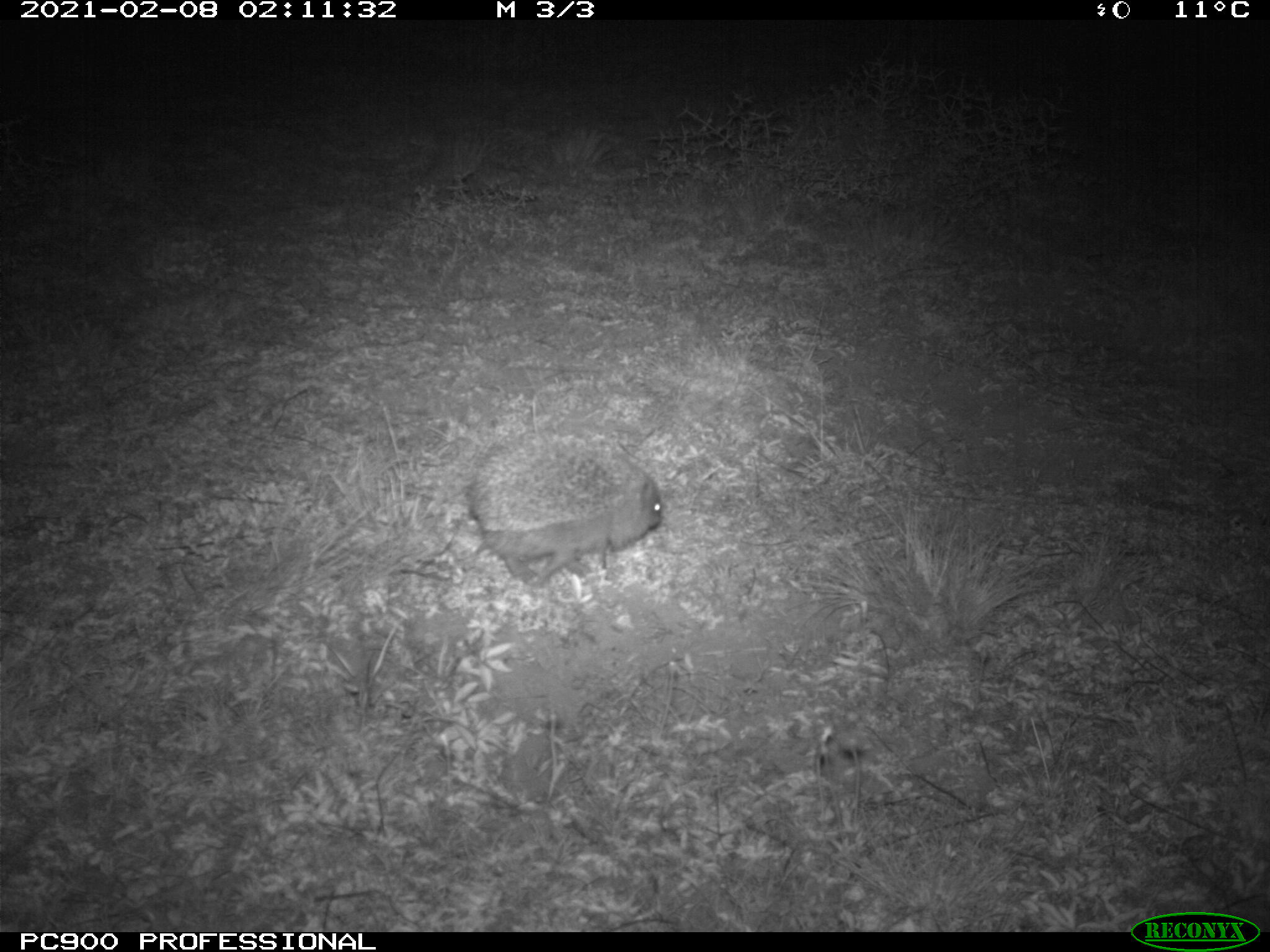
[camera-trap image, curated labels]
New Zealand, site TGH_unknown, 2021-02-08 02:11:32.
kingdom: Animalia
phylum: Chordata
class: Mammalia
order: Eulipotyphla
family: Erinaceidae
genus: Erinaceus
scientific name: Erinaceus europaeus europaeus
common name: european hedgehog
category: hedgehog